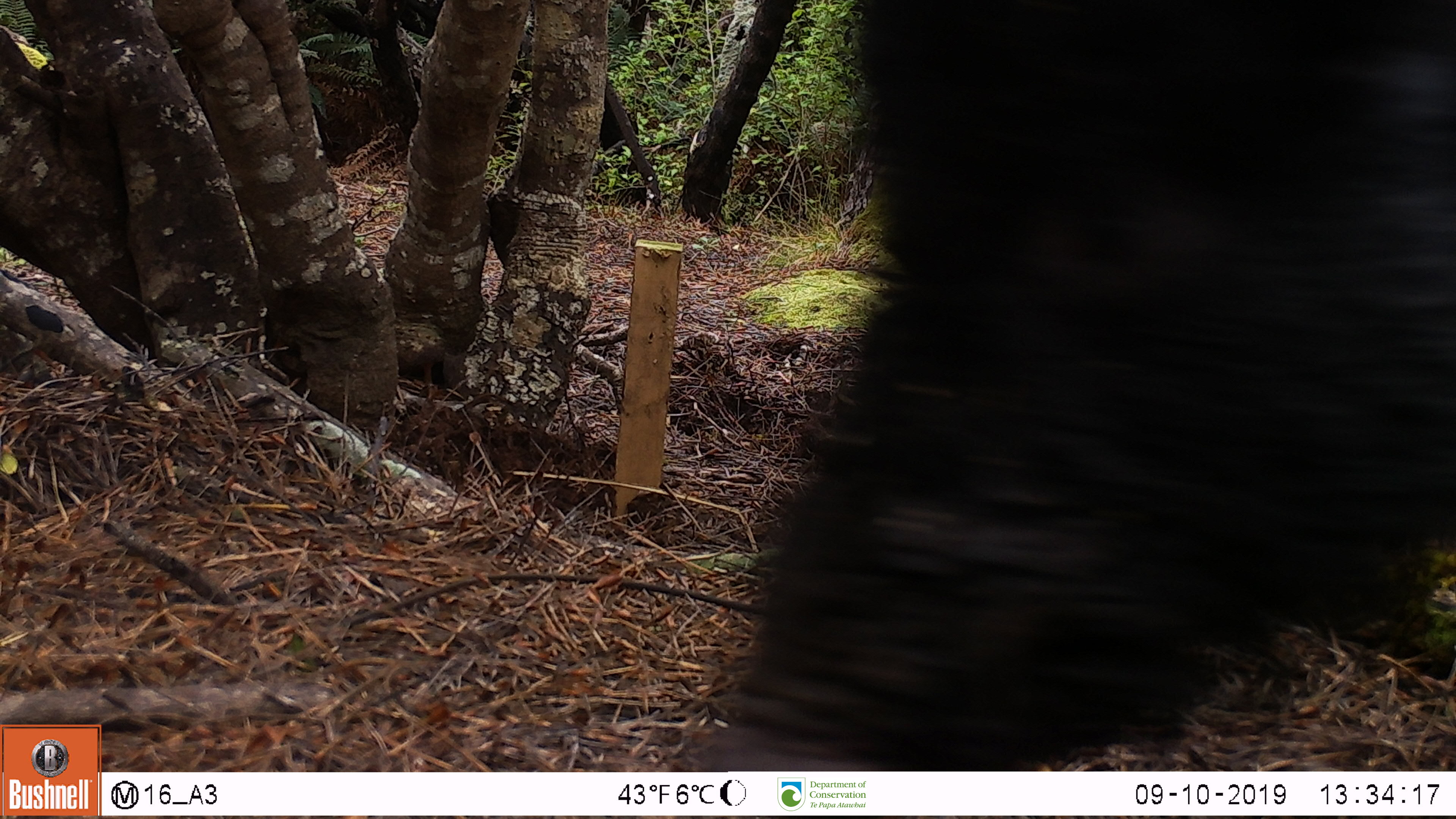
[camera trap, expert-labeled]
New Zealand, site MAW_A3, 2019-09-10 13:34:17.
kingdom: Animalia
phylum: Chordata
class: Mammalia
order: Artiodactyla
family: Suidae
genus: Sus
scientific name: Sus scrofa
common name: pig